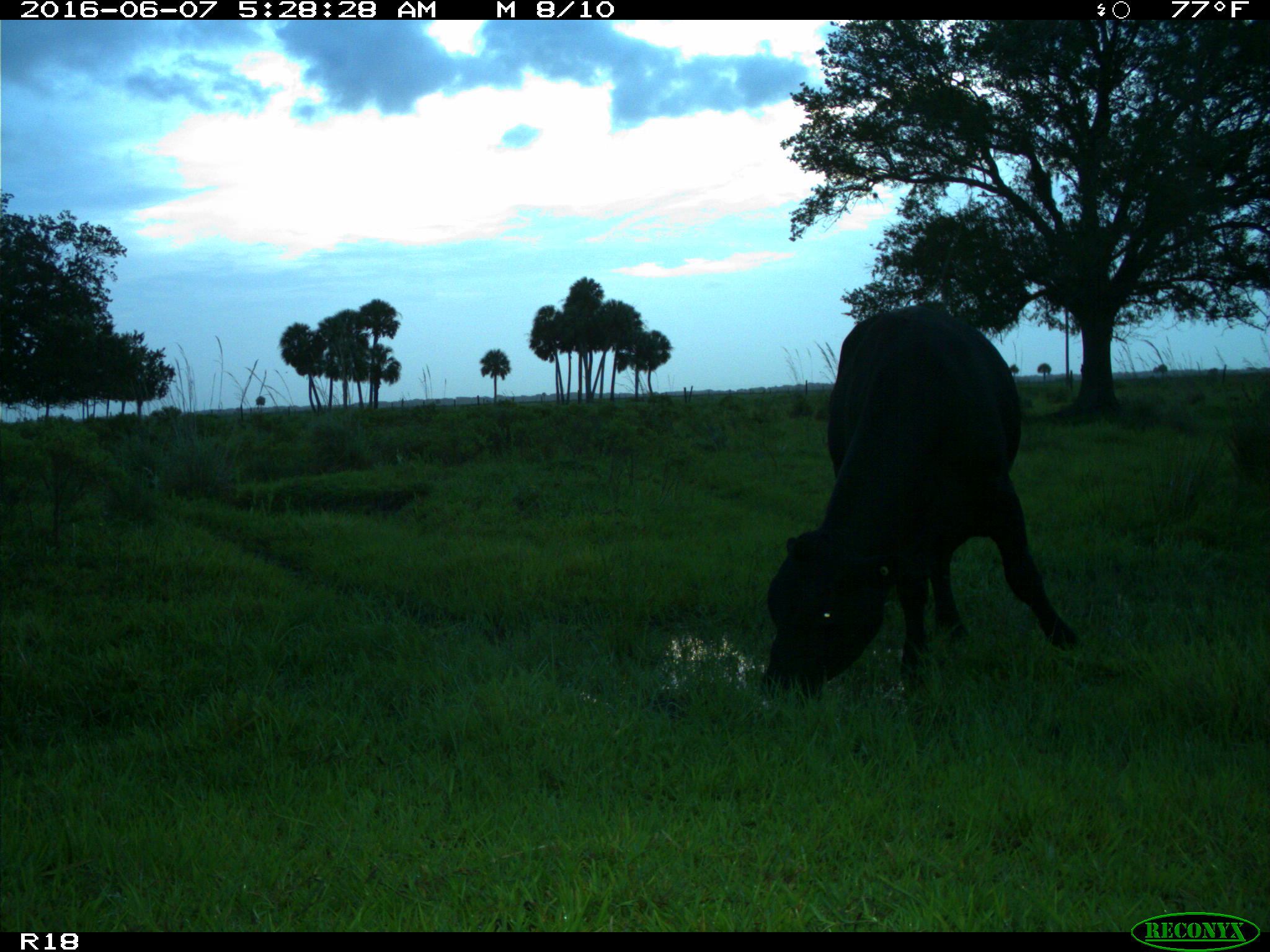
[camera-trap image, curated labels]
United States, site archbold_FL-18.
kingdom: Animalia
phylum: Chordata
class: Mammalia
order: Artiodactyla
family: Bovidae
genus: Bos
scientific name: Bos taurus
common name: domestic cow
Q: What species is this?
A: Bos taurus (domestic cow).